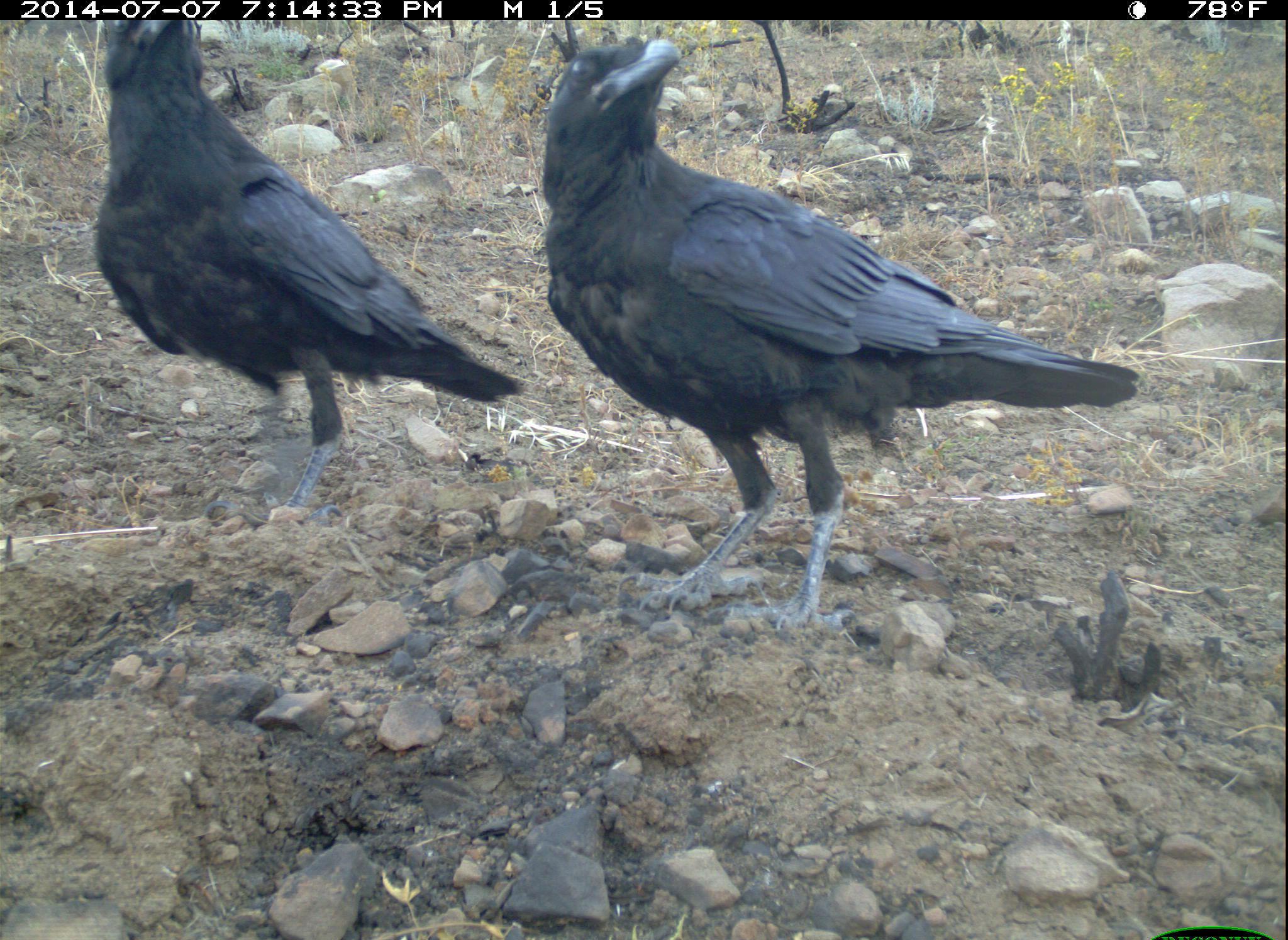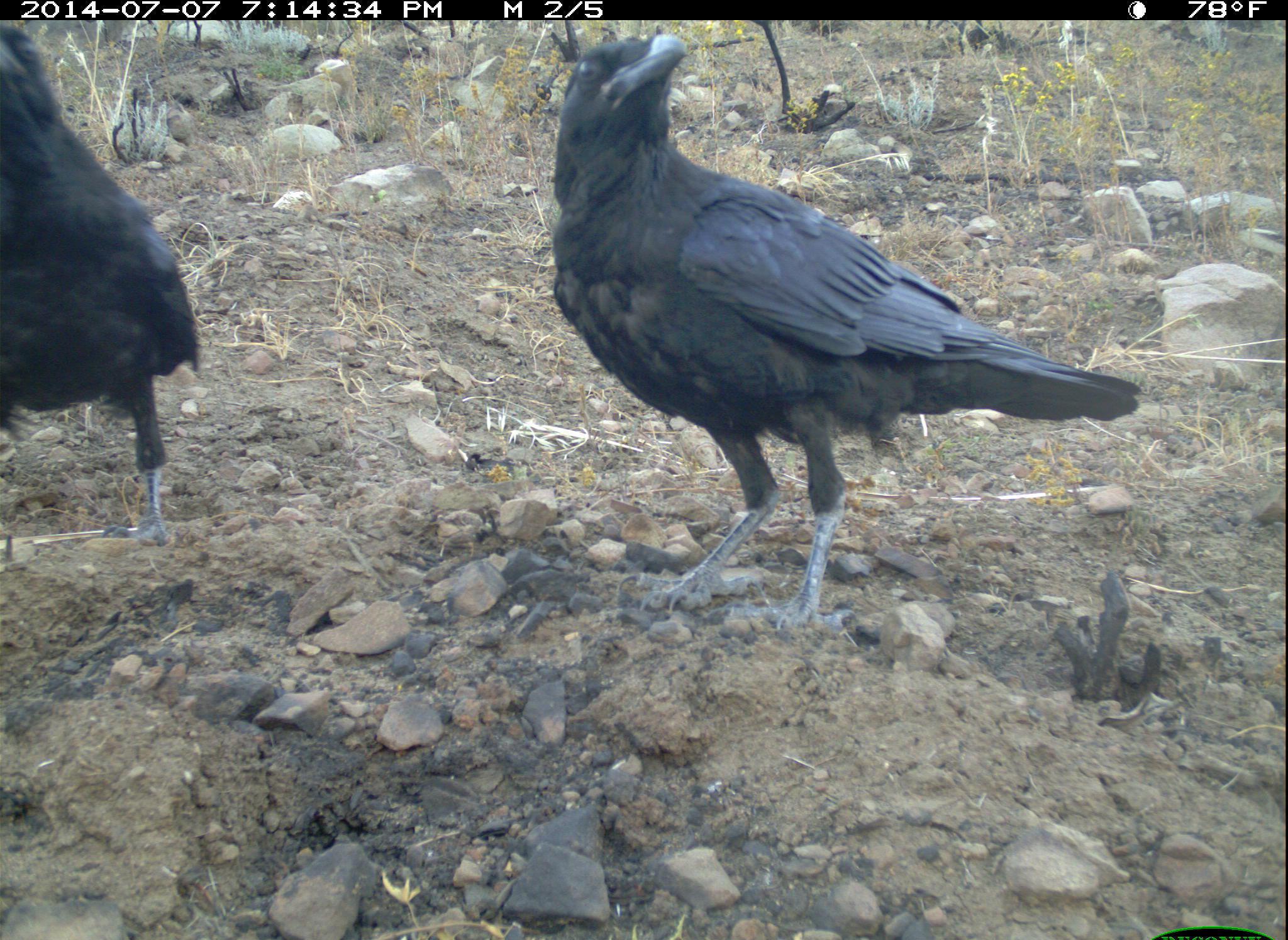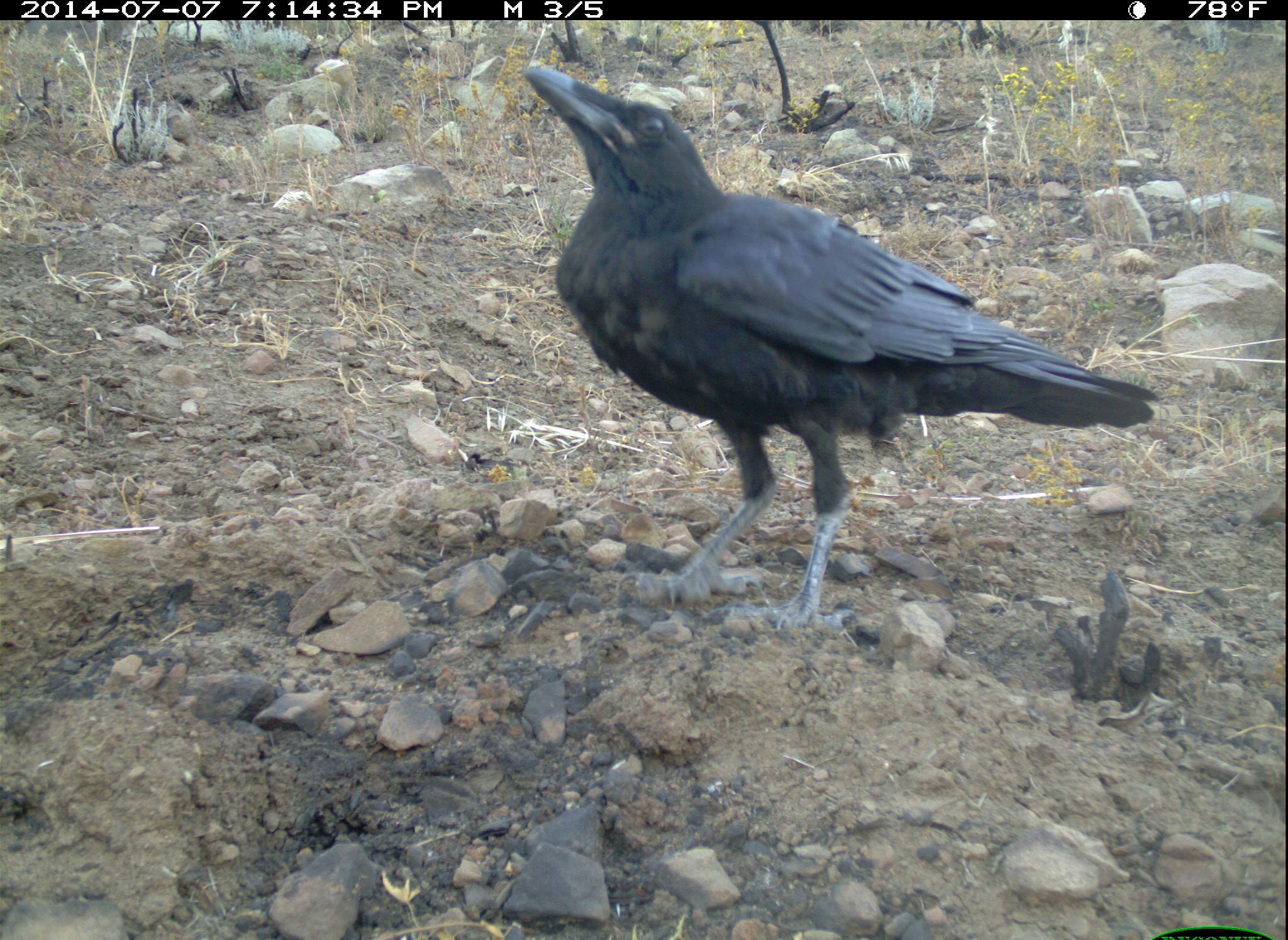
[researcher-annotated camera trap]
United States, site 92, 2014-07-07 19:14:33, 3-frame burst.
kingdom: Animalia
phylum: Chordata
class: Aves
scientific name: Aves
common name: bird